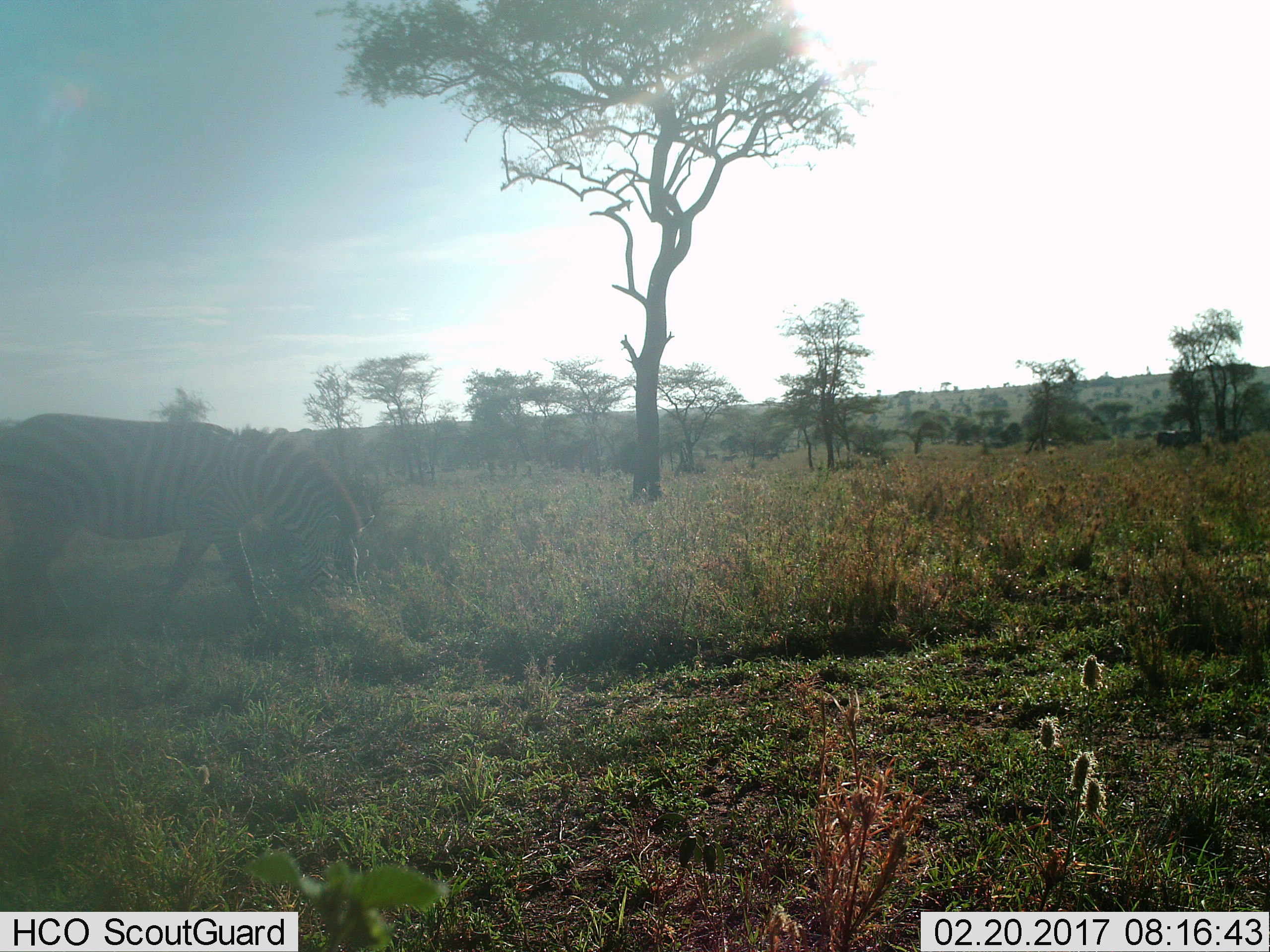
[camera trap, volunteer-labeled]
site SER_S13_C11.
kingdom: Animalia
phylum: Chordata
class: Mammalia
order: Perissodactyla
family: Equidae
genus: Equus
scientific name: Equus quagga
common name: plains zebra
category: zebraplains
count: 1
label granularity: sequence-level